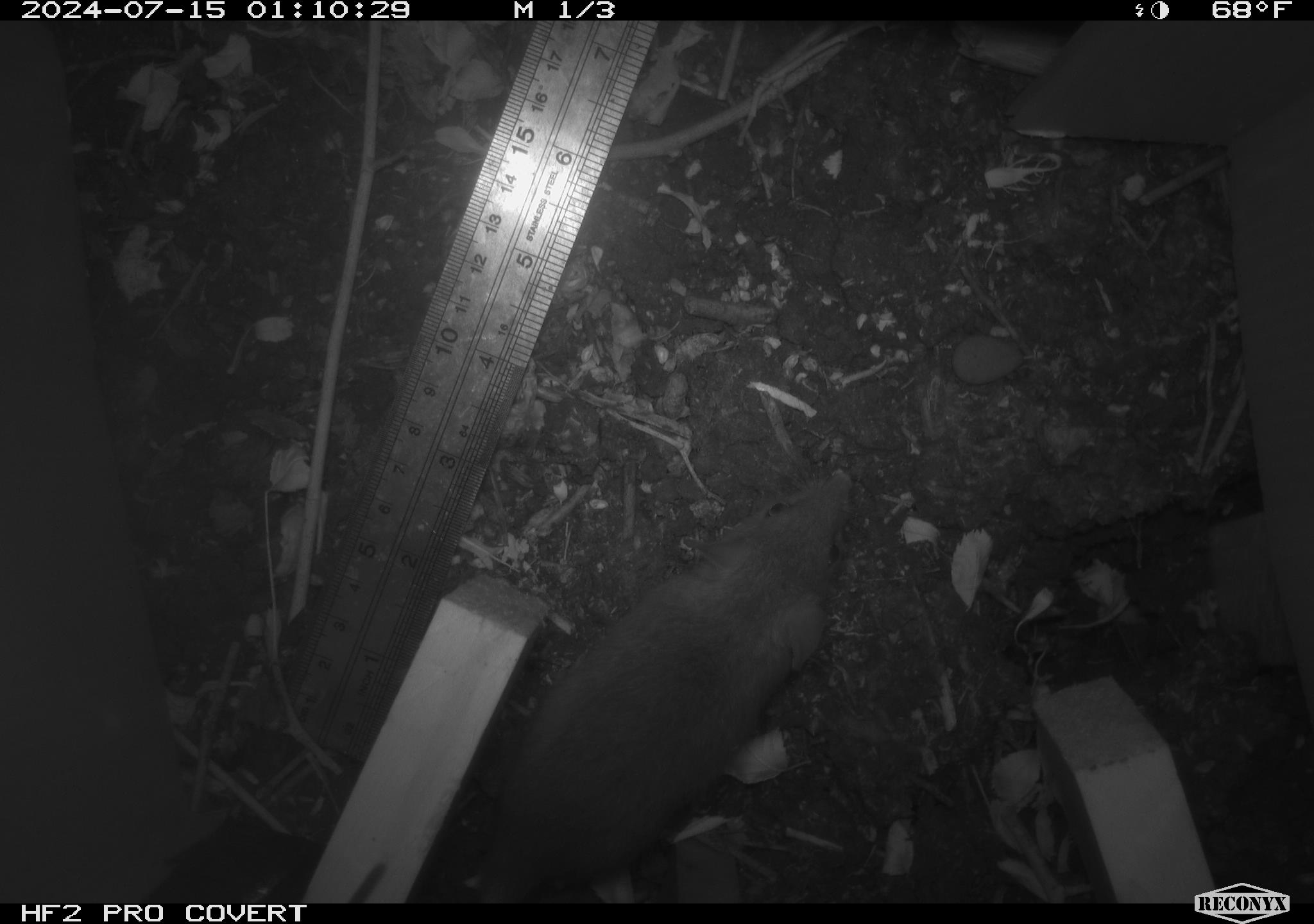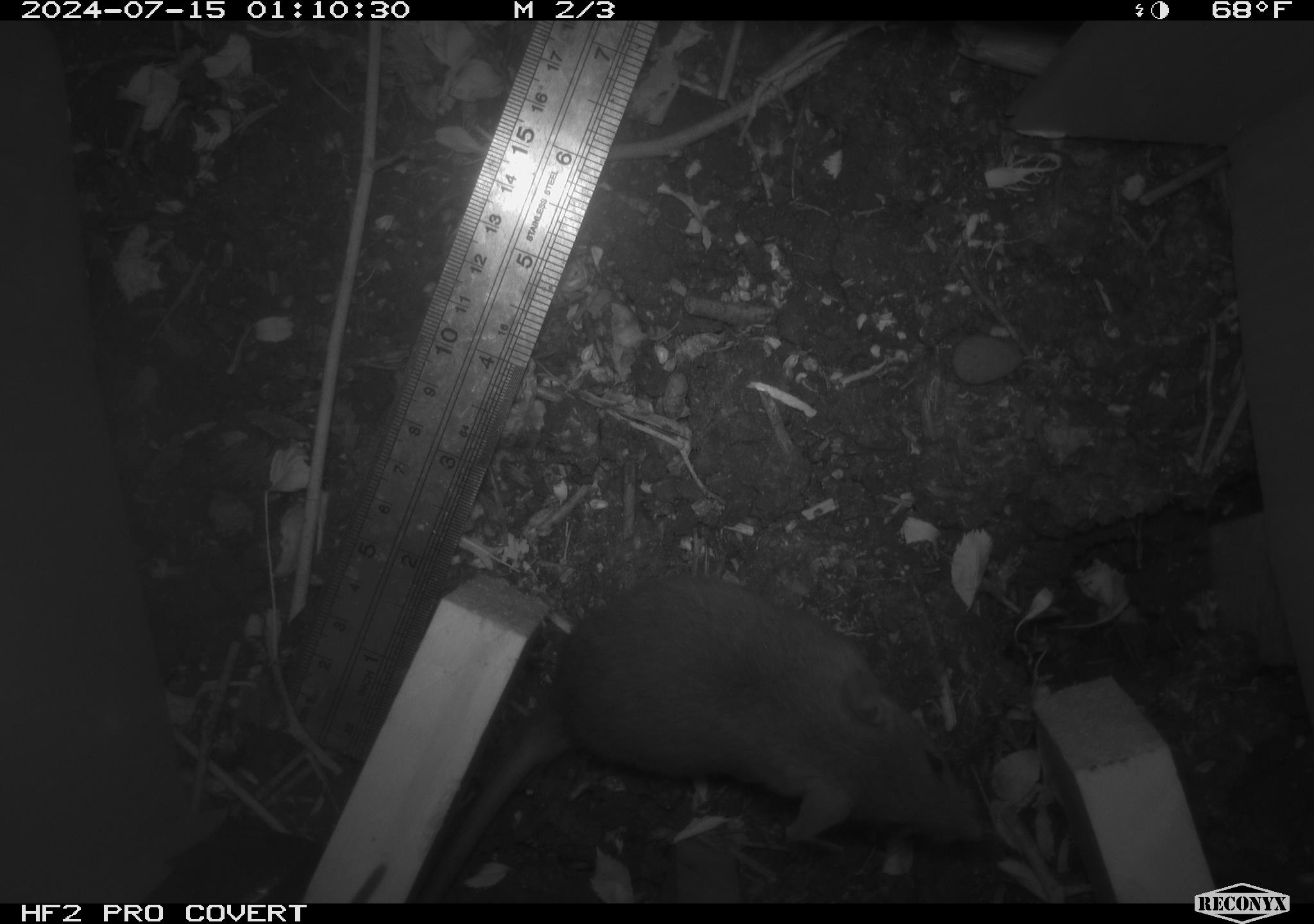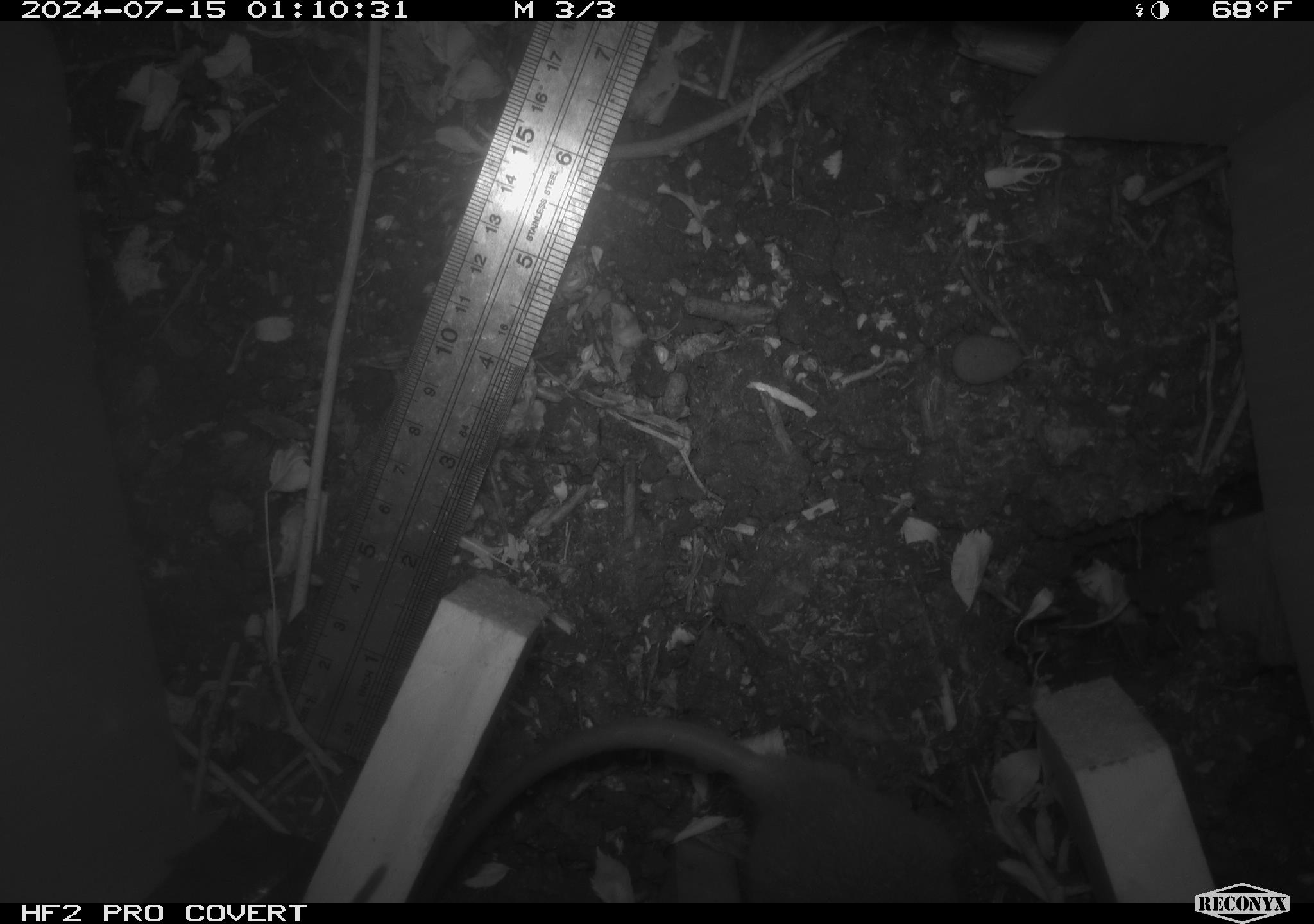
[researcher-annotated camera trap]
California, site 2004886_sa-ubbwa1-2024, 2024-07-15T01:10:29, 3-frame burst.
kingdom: Animalia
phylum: Chordata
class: Mammalia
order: Rodentia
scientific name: Rodentia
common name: mouse species